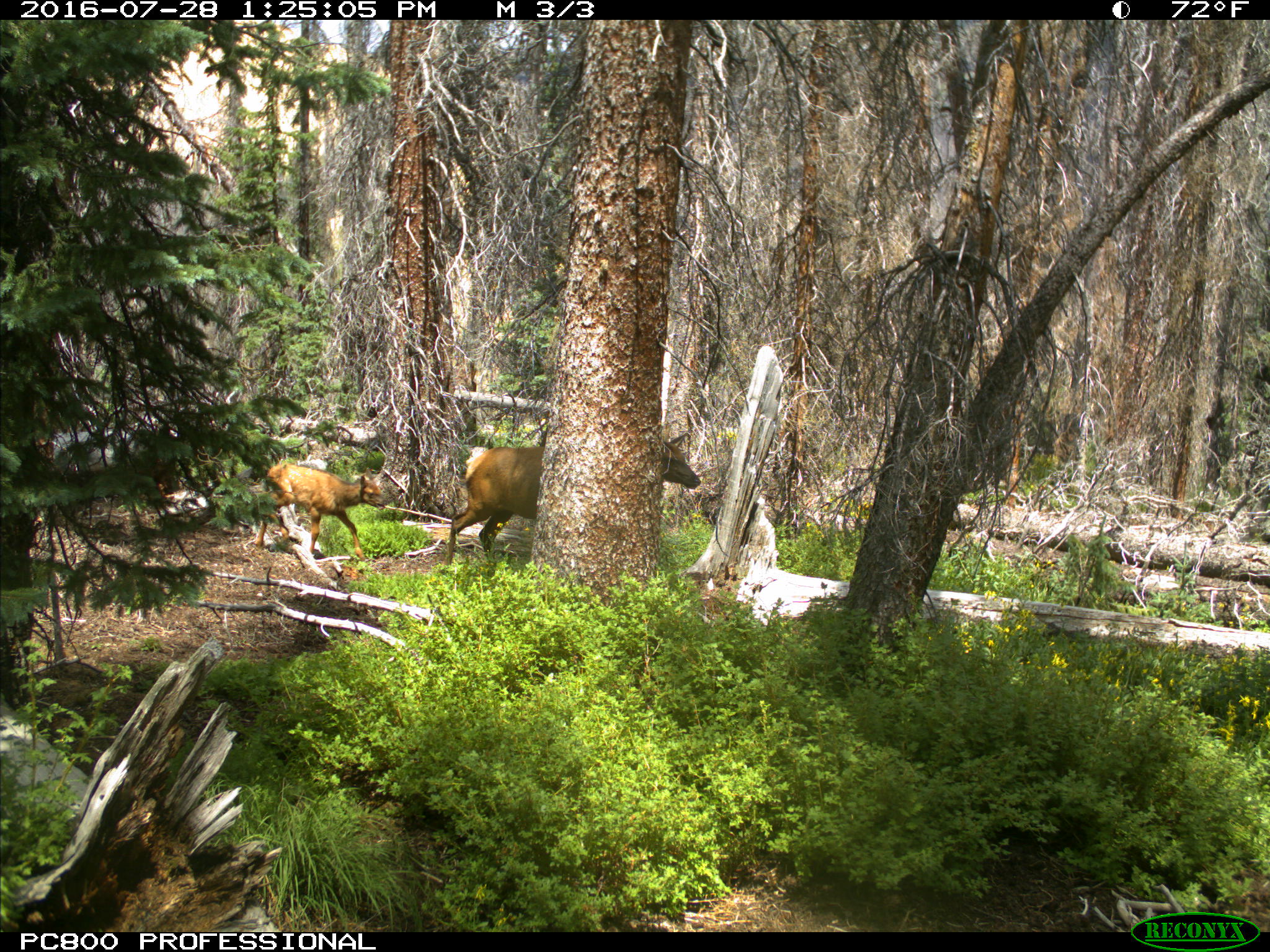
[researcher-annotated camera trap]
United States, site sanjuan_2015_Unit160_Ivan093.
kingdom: Animalia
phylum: Chordata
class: Mammalia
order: Artiodactyla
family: Cervidae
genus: Cervus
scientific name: Cervus elaphus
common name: red deer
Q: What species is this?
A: Cervus elaphus (red deer).